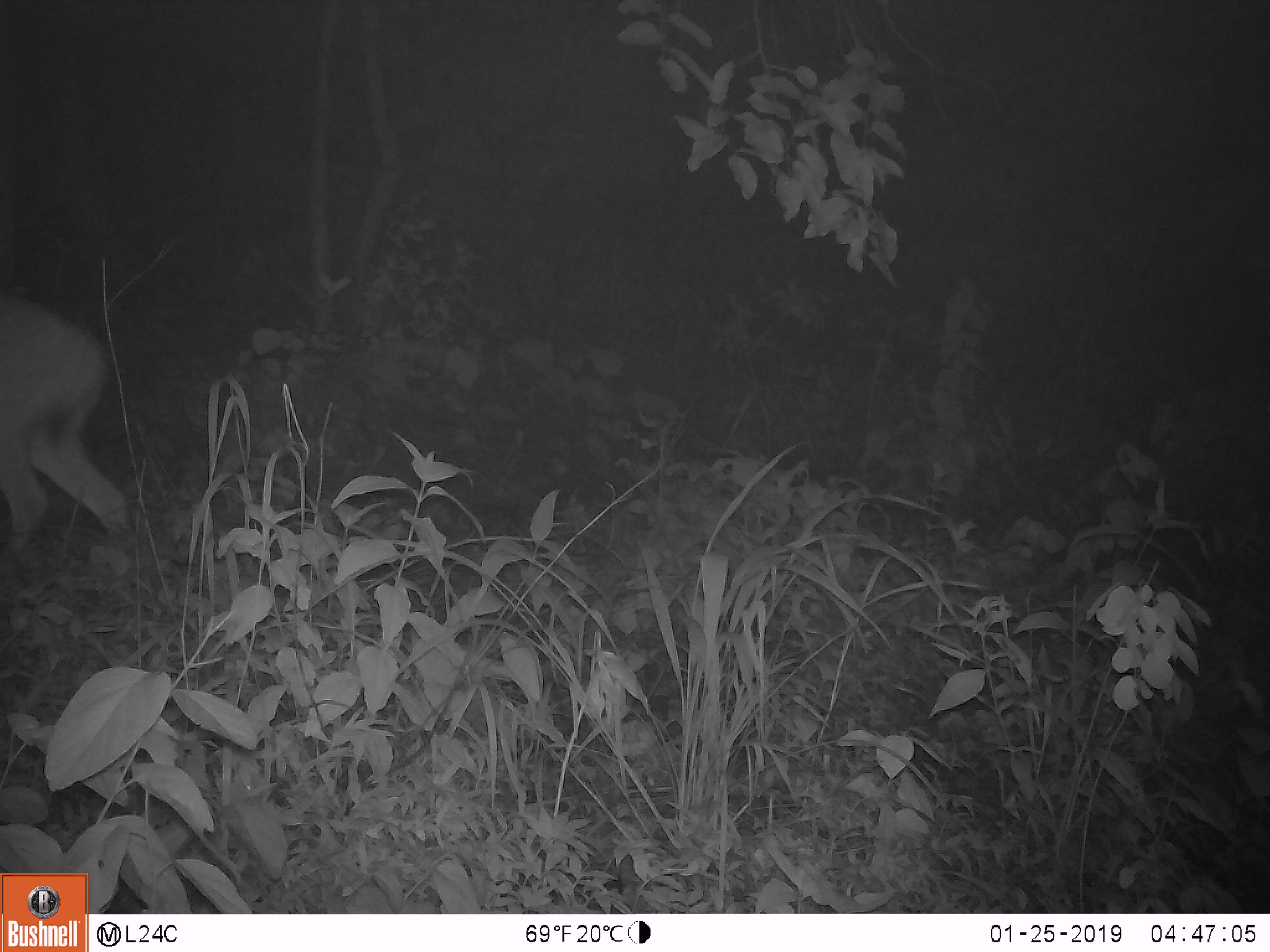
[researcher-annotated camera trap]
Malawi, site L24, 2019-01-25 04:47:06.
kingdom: Animalia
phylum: Chordata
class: Mammalia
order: Artiodactyla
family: Bovidae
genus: Redunca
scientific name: Redunca arundinum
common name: southern reedbuck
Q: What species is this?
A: Southern reedbuck (Redunca arundinum).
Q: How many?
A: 1.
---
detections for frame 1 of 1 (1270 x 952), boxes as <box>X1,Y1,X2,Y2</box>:
southern reedbuck: <box>0,276,165,567</box>